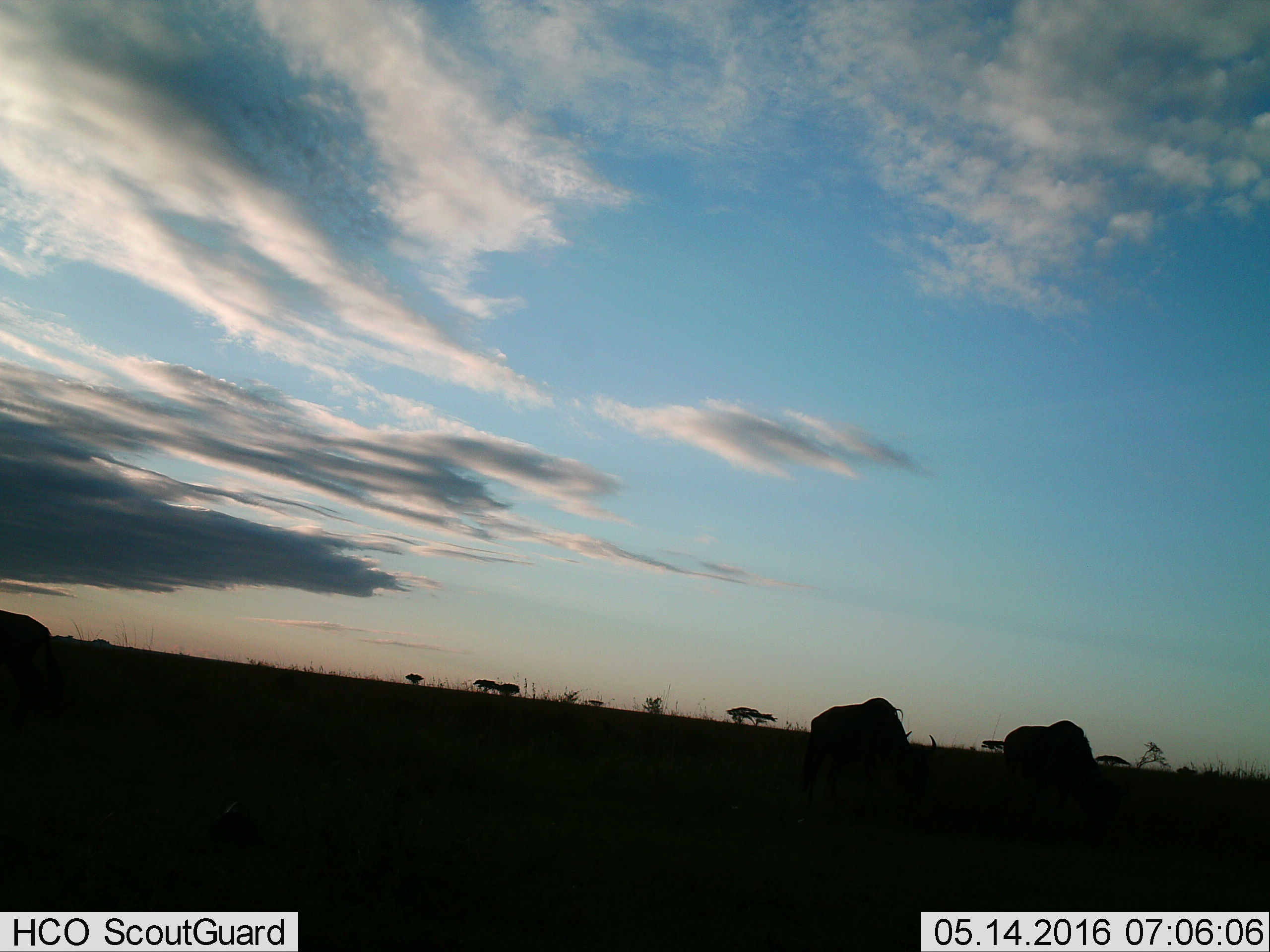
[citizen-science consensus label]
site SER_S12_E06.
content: unidentified animal